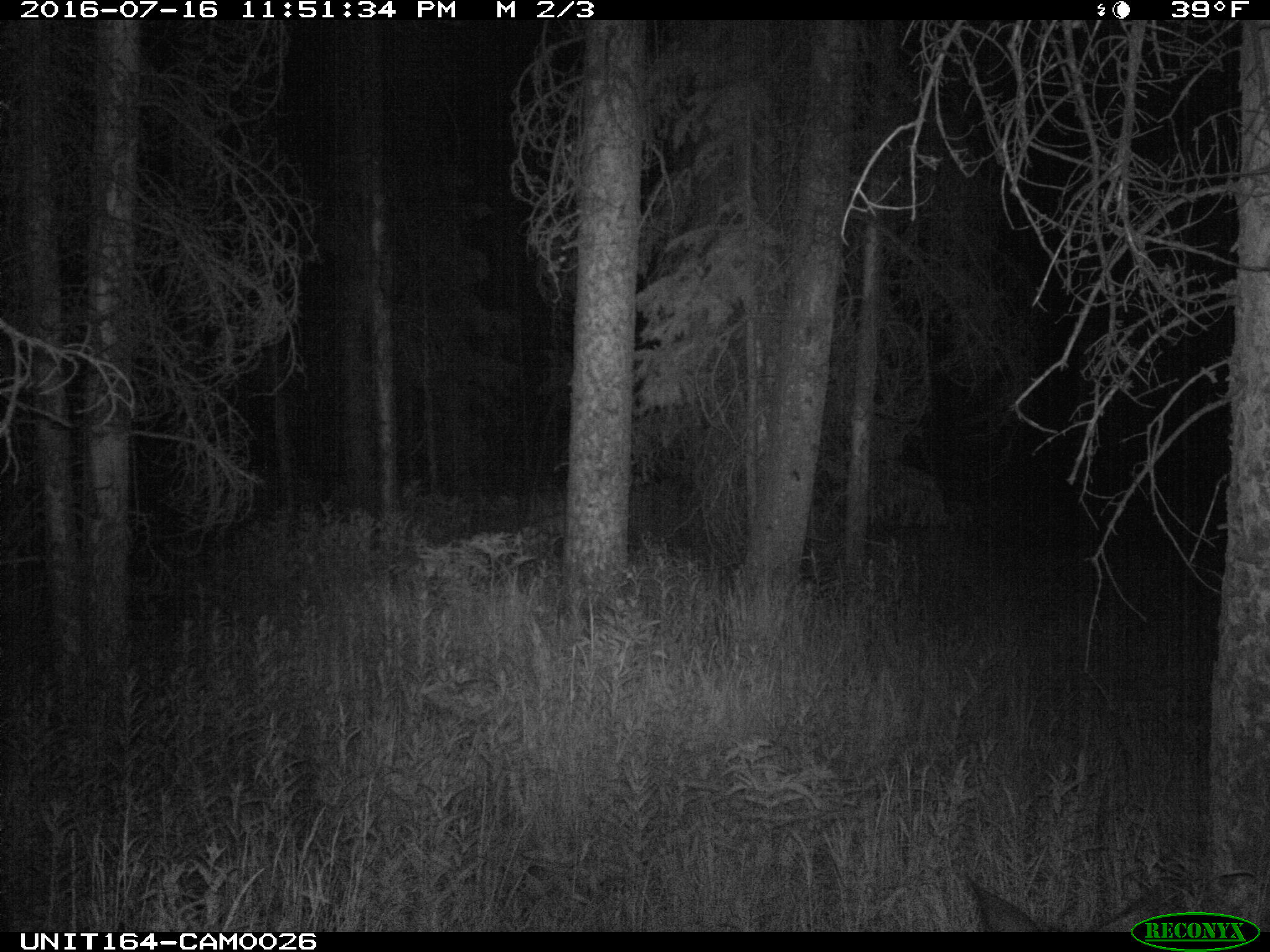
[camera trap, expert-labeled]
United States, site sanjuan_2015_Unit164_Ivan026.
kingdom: Animalia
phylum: Chordata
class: Mammalia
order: Artiodactyla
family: Cervidae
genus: Odocoileus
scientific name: Odocoileus hemionus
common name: mule deer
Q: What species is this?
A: Odocoileus hemionus (mule deer).